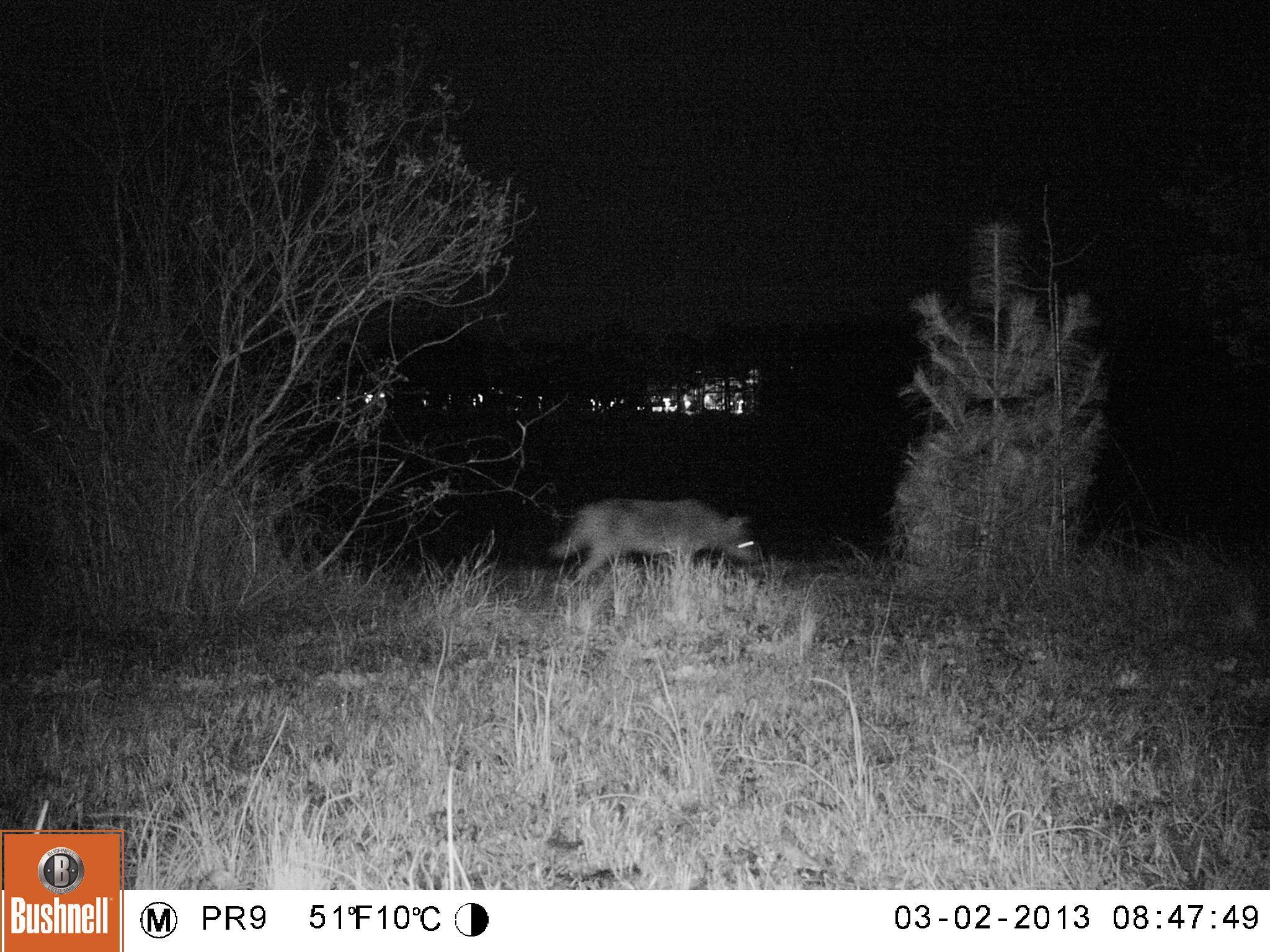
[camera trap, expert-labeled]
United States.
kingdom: Animalia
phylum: Chordata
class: Mammalia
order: Carnivora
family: Canidae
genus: Canis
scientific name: Canis latrans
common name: coyote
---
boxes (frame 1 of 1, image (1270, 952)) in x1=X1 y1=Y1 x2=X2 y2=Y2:
Coyote: x1=534 y1=483 x2=773 y2=590